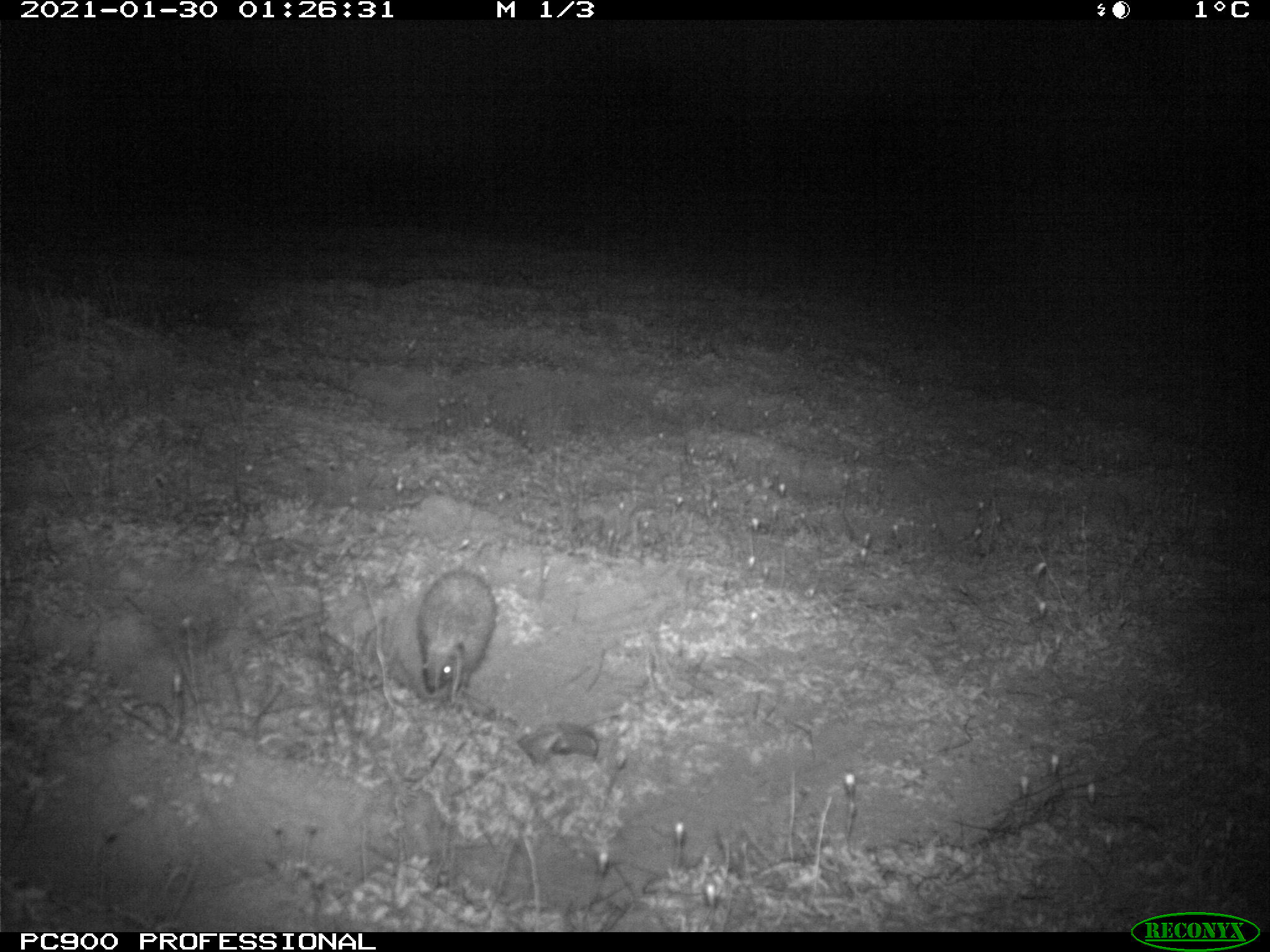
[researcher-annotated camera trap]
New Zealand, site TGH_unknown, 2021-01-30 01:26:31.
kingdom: Animalia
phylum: Chordata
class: Mammalia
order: Eulipotyphla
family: Erinaceidae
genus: Erinaceus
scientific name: Erinaceus europaeus europaeus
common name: european hedgehog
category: hedgehog